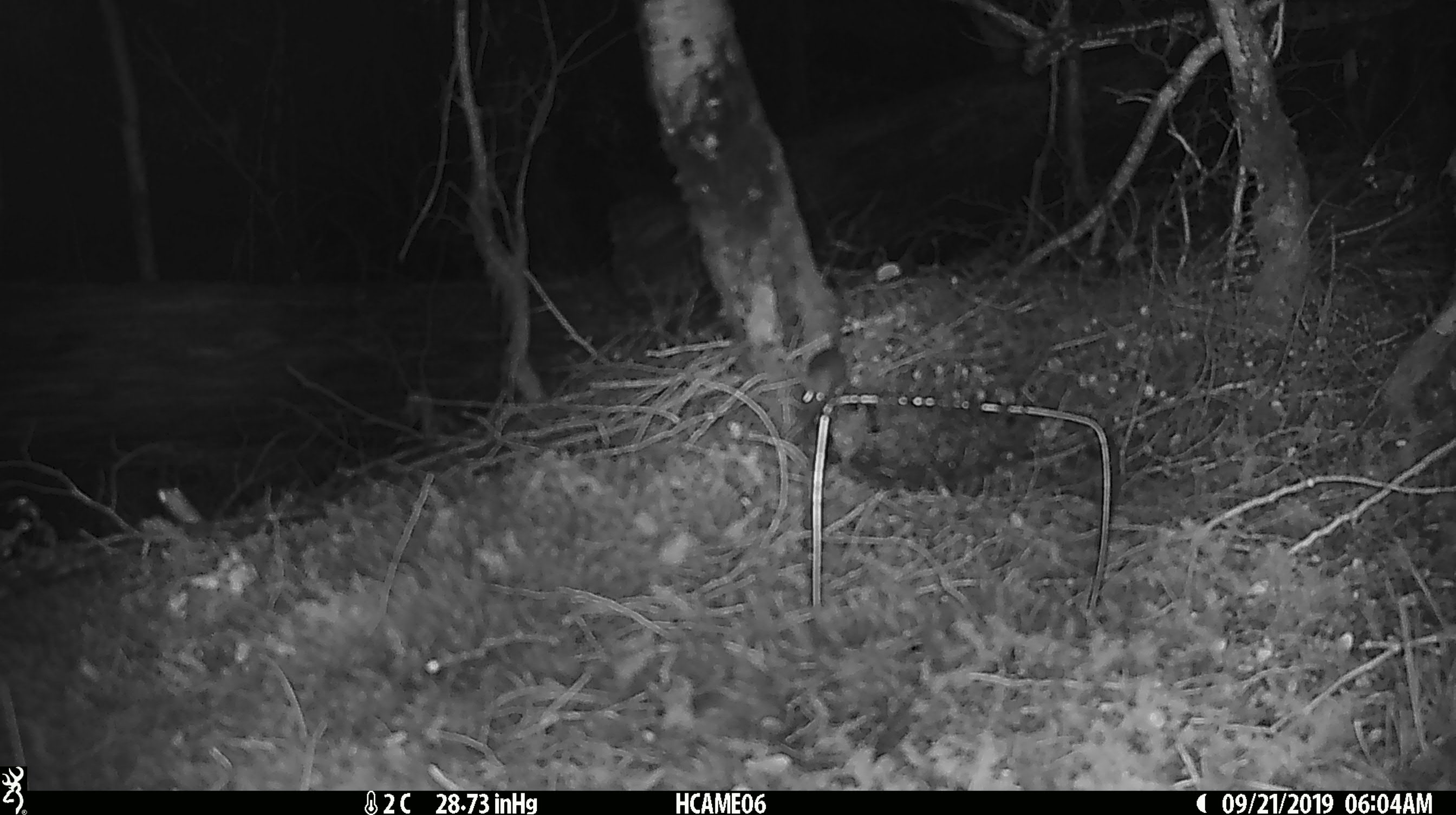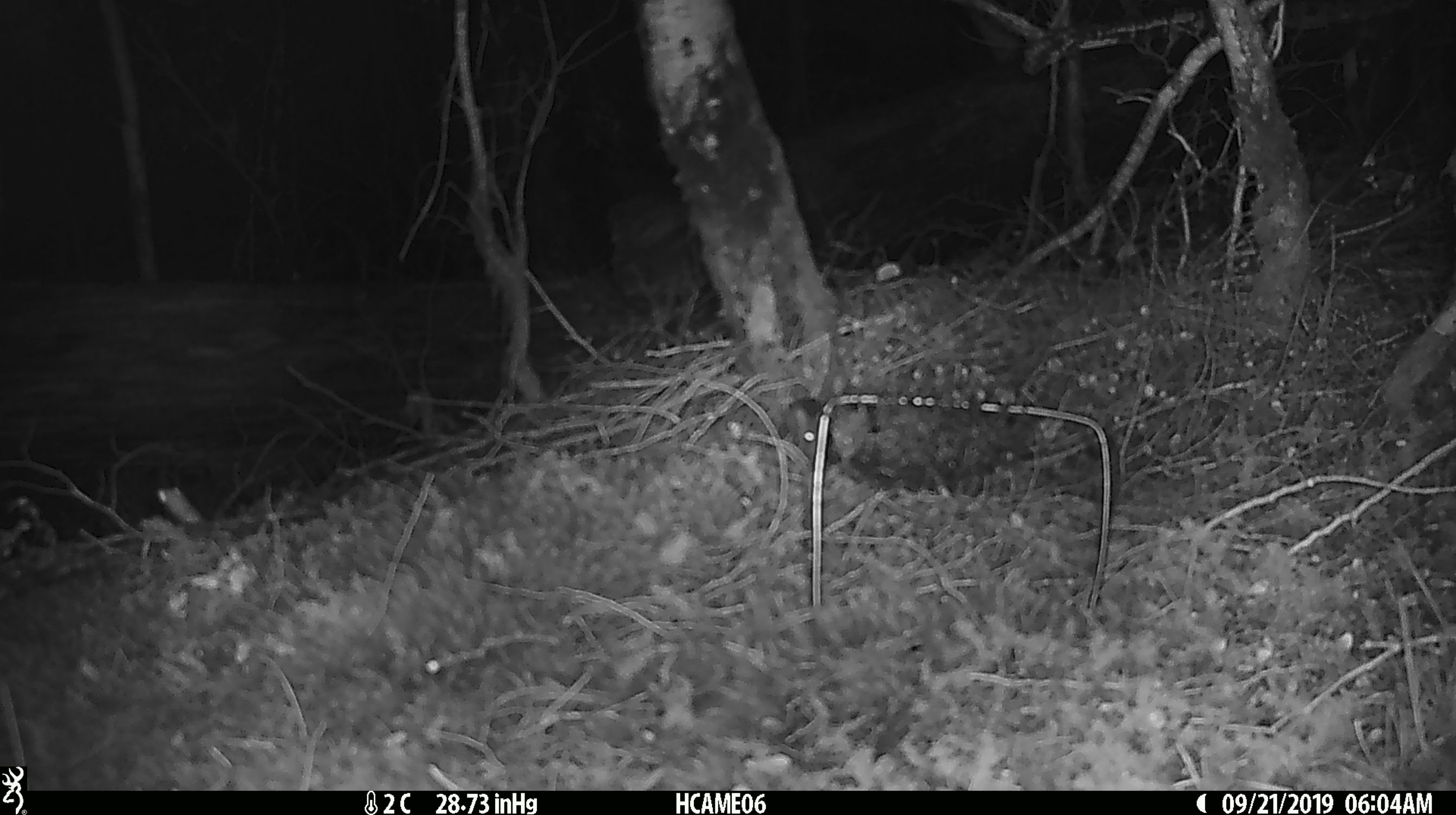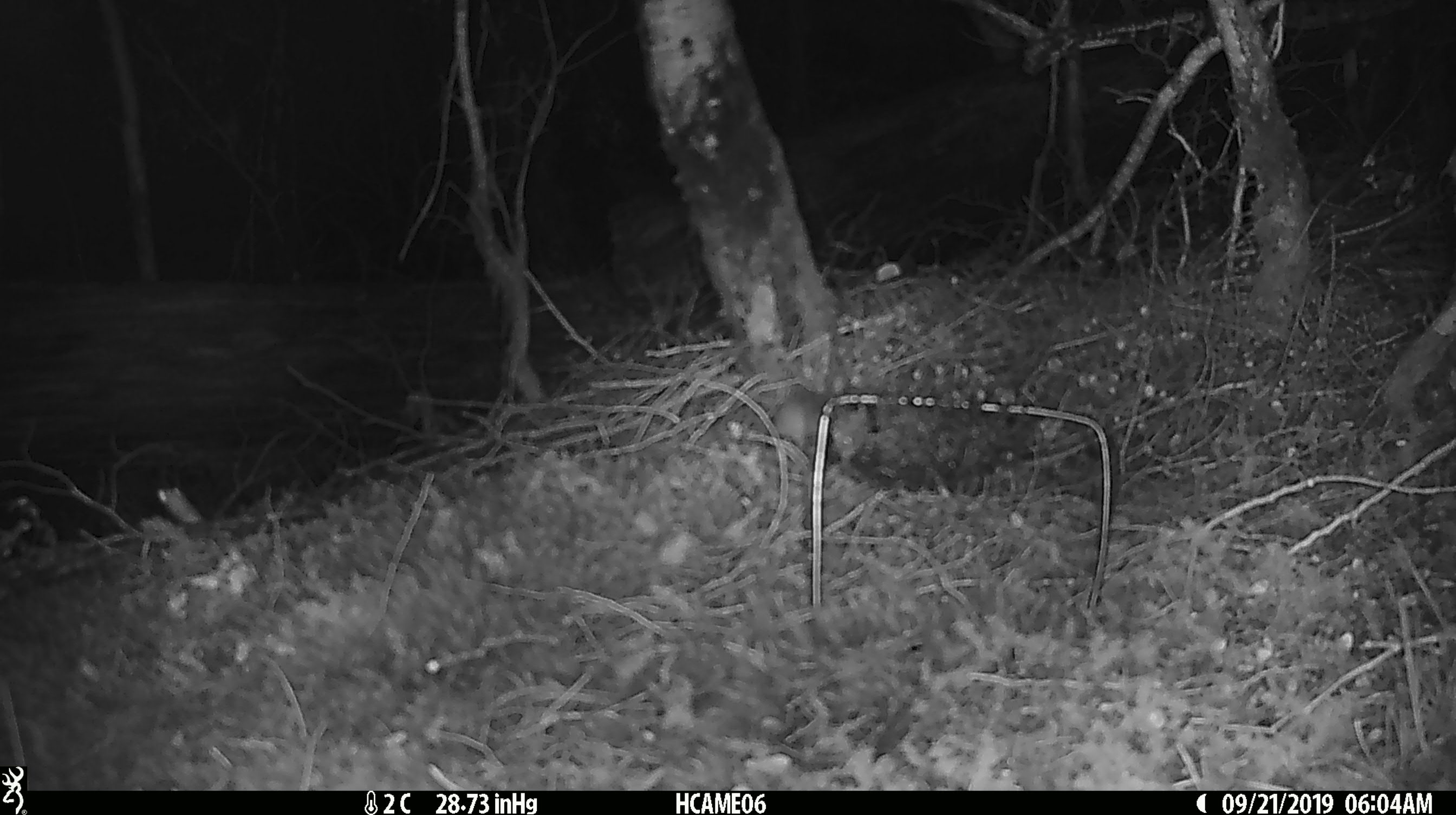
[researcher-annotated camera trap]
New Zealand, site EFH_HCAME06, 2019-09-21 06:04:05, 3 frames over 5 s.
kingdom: Animalia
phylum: Chordata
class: Mammalia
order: Rodentia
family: Muridae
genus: Mus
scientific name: Mus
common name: mouse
Mouse (Mus).